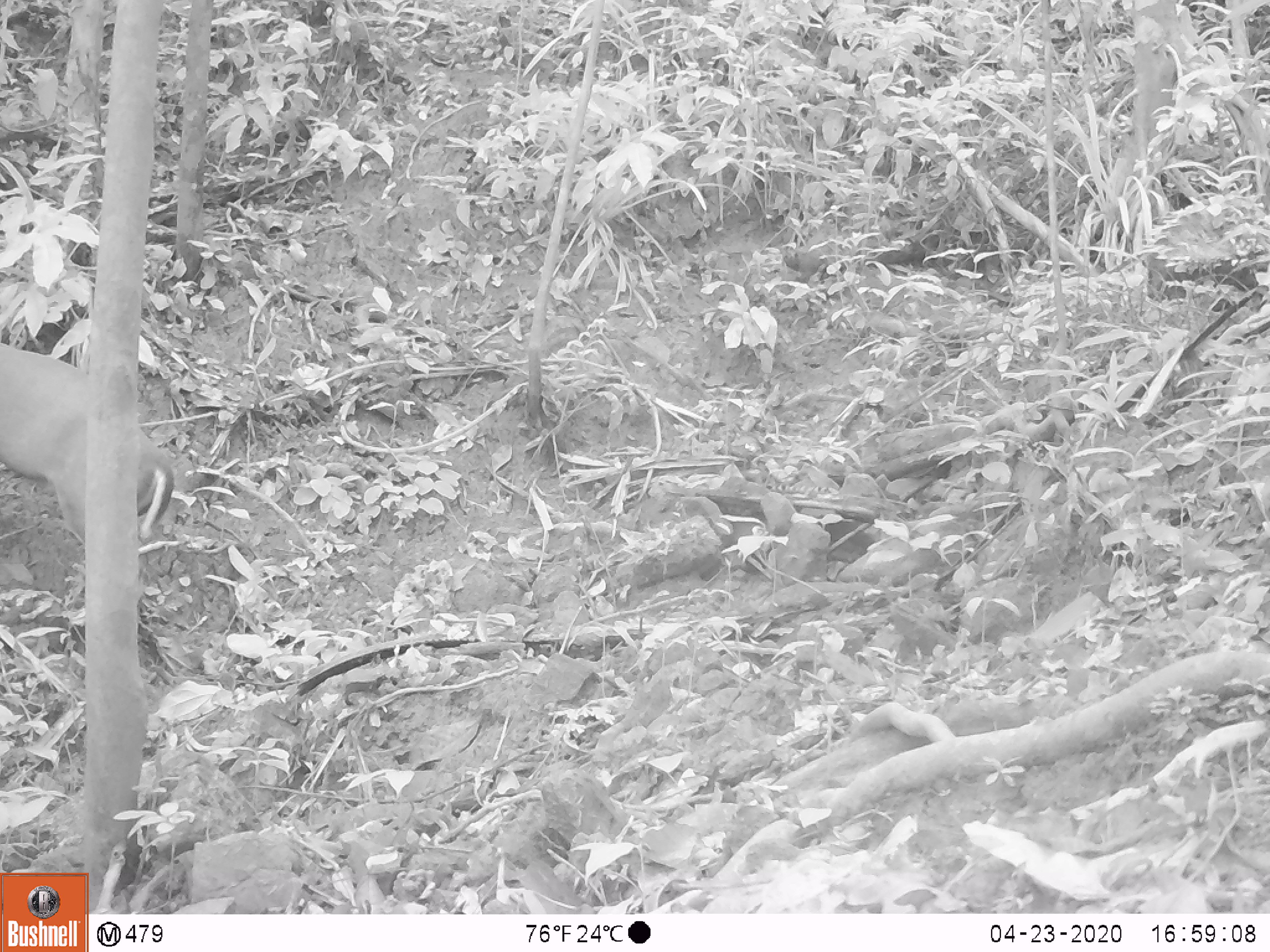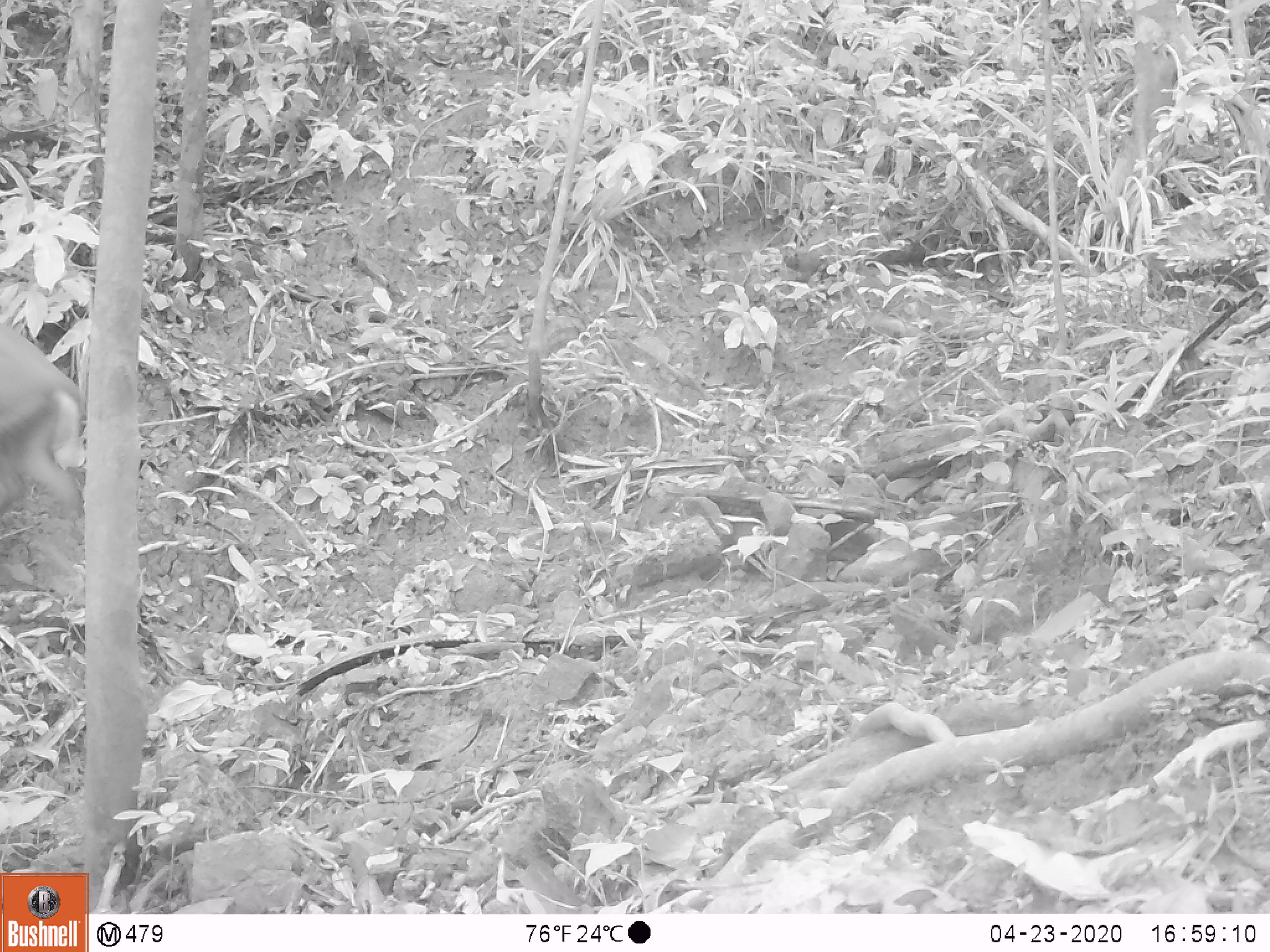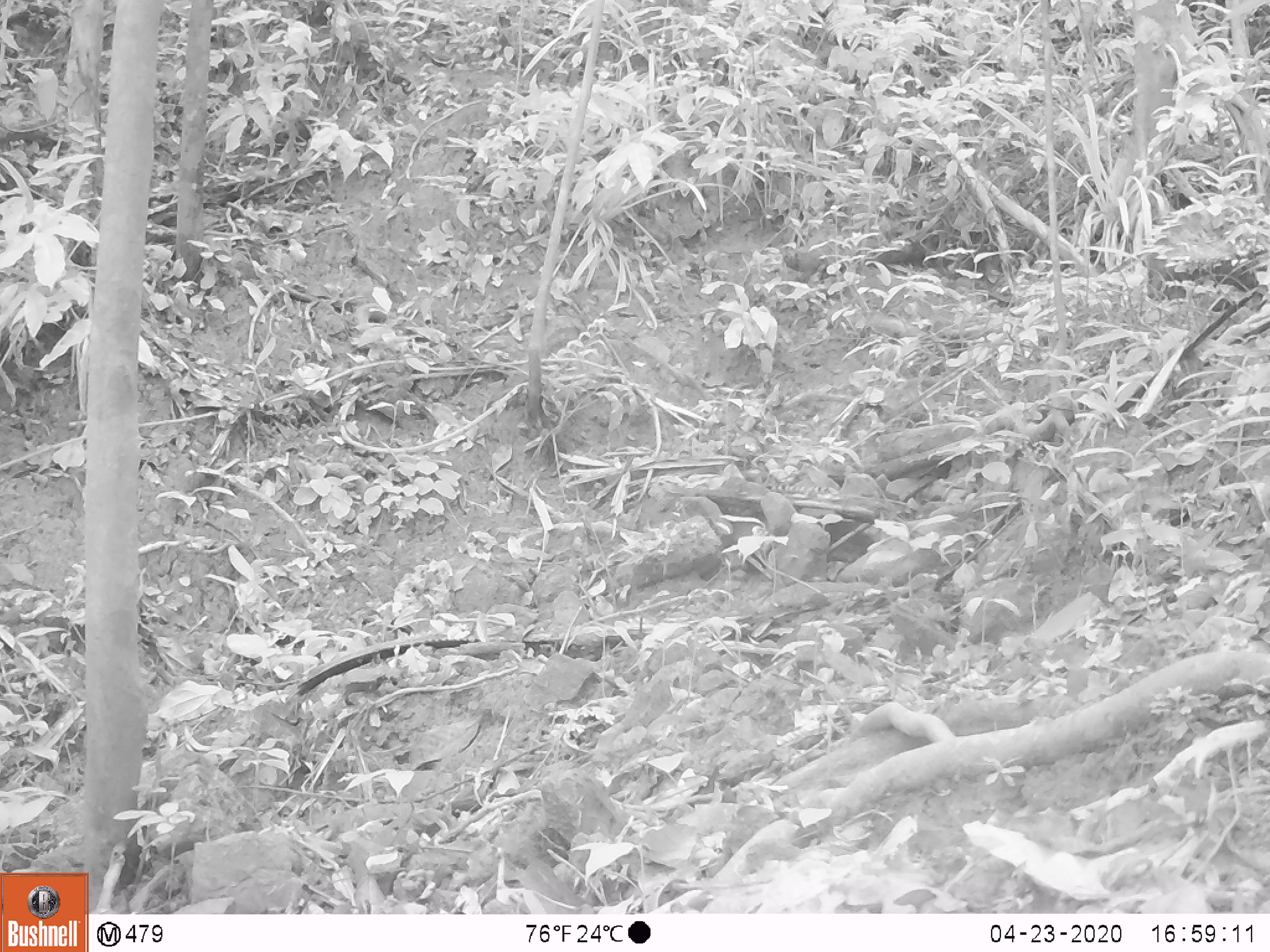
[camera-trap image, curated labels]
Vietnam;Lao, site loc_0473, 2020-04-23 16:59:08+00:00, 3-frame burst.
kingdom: Animalia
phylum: Chordata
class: Mammalia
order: Artiodactyla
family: Cervidae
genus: Muntiacus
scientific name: Muntiacus rooseveltorum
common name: roosevelt's muntjac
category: roosevelts muntjac group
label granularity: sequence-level